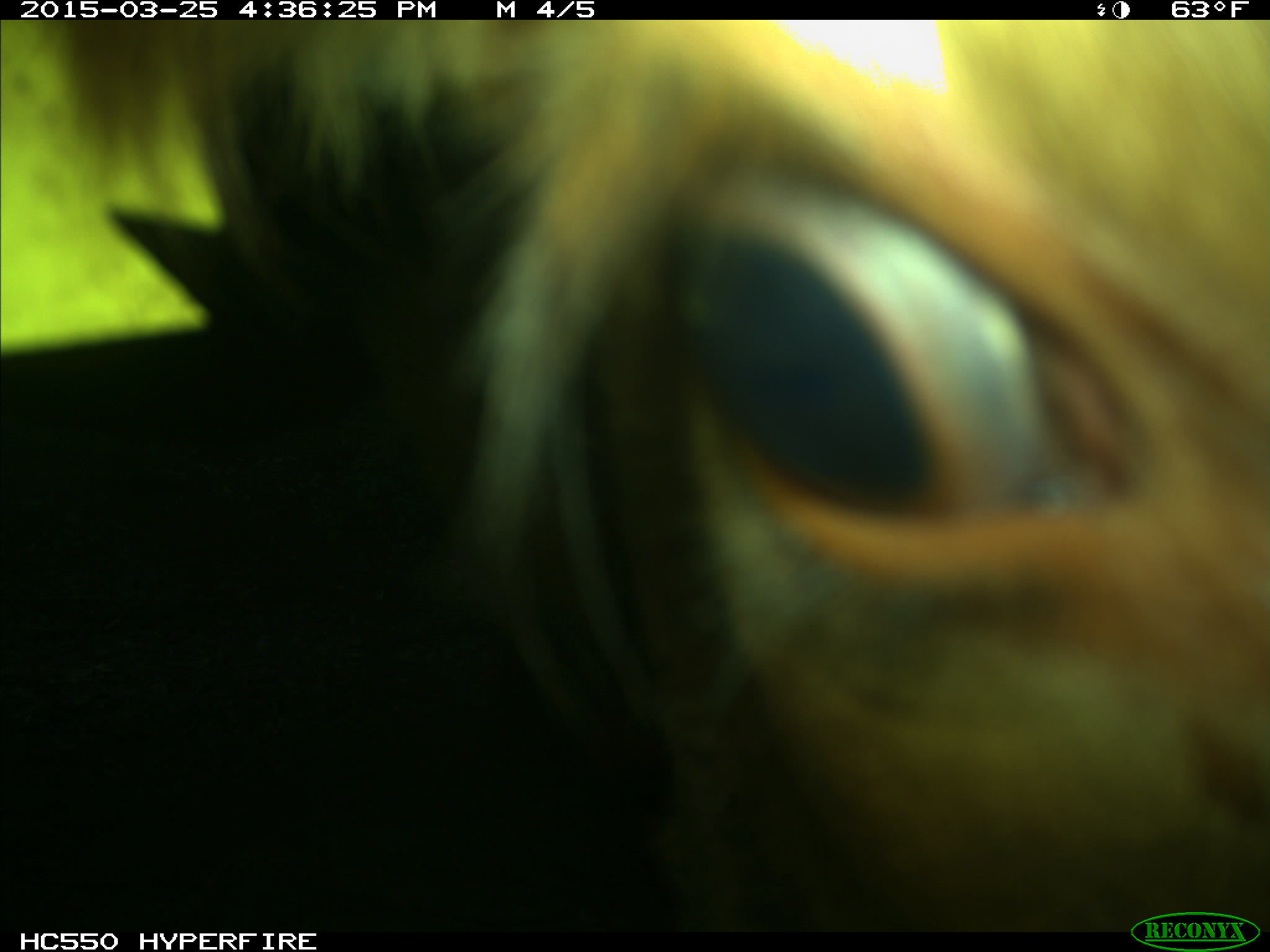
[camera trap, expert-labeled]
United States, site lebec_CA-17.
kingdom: Animalia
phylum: Chordata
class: Mammalia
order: Artiodactyla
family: Bovidae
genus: Bos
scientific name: Bos taurus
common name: domestic cow